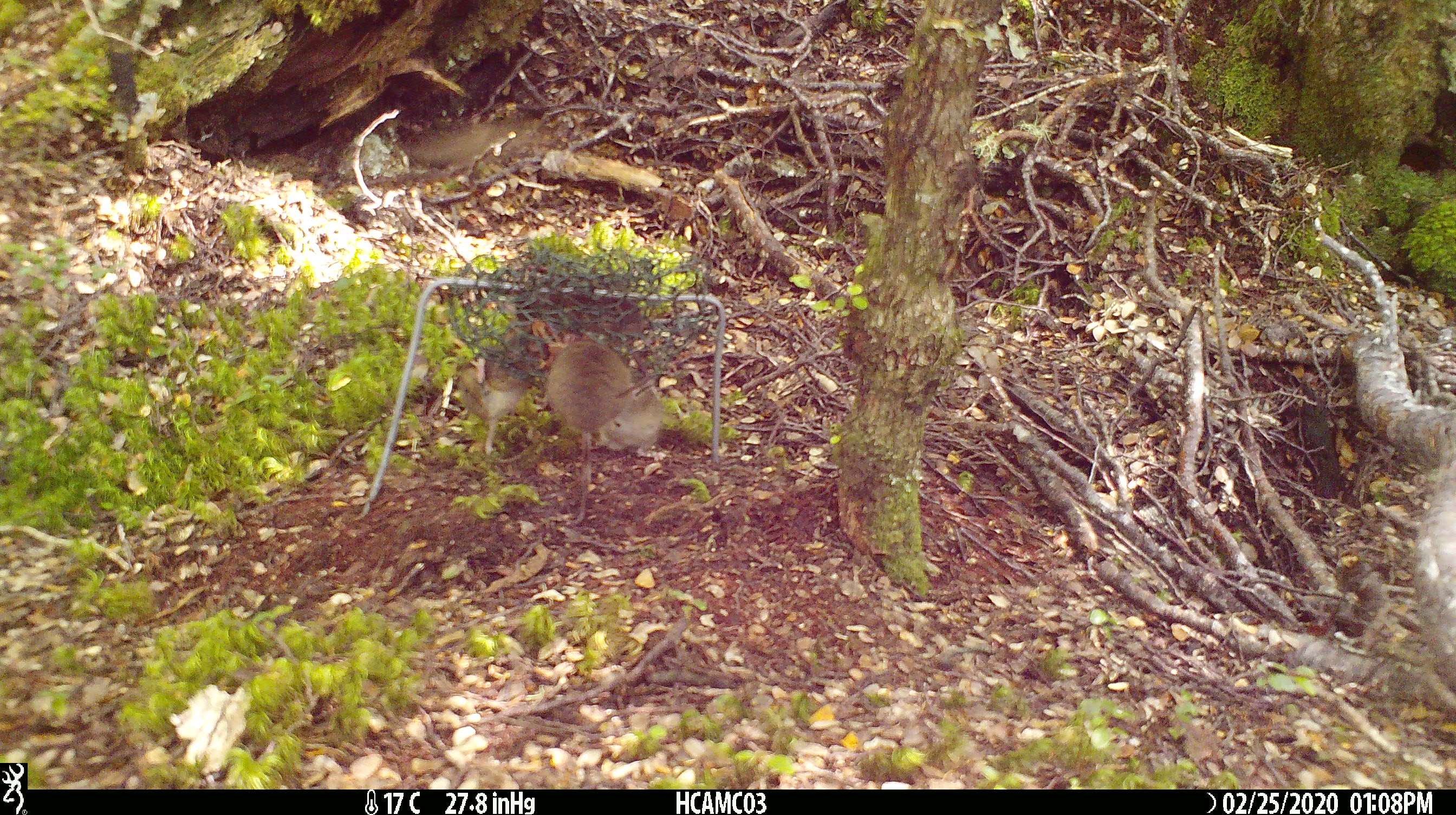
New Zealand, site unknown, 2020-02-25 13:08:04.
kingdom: Animalia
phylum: Chordata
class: Mammalia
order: Rodentia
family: Muridae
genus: Mus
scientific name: Mus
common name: mouse